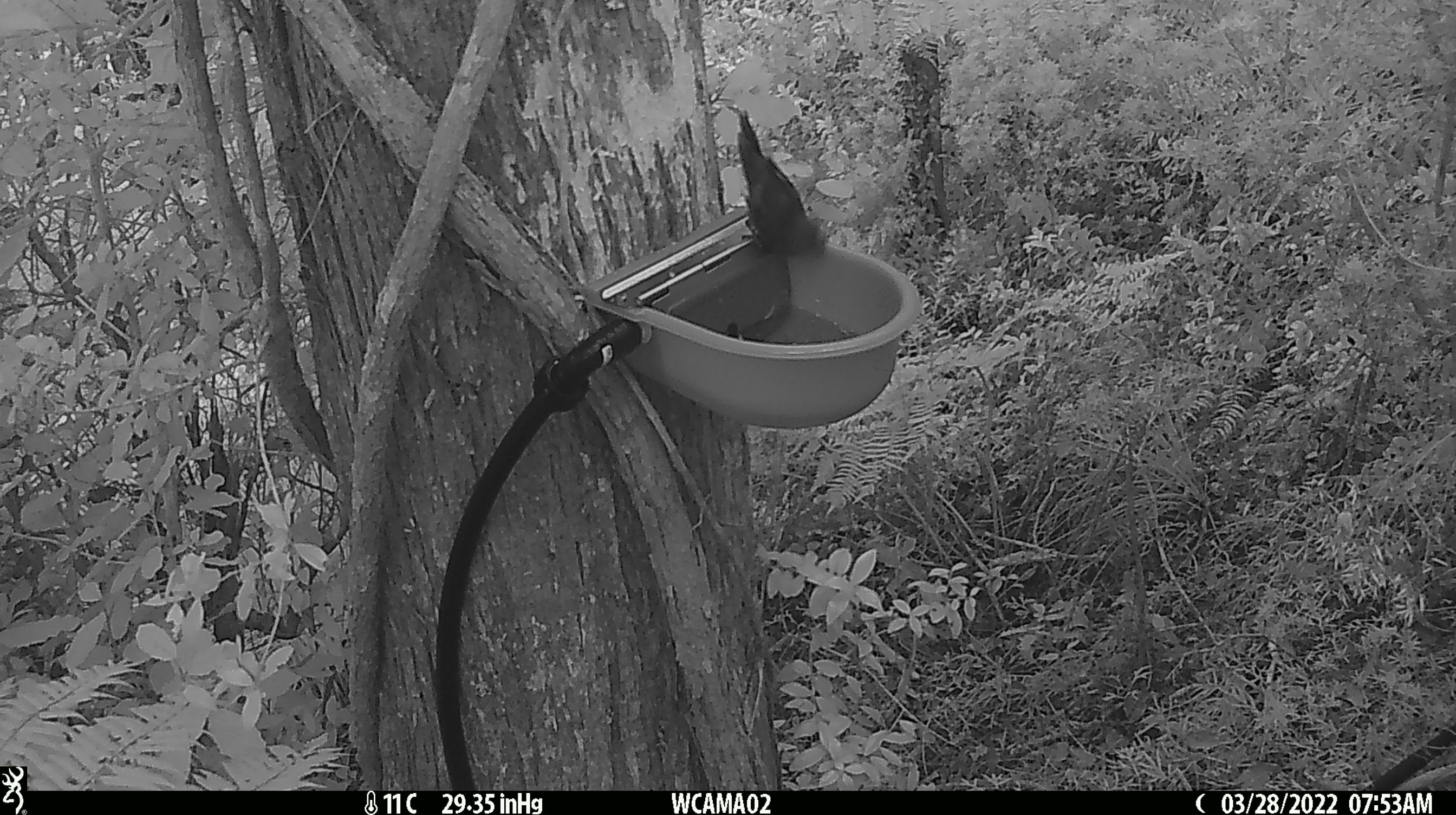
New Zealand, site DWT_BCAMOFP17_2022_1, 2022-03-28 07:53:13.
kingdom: Animalia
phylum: Chordata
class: Aves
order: Psittaciformes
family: Psittaculidae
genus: Cyanoramphus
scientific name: Cyanoramphus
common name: parakeet